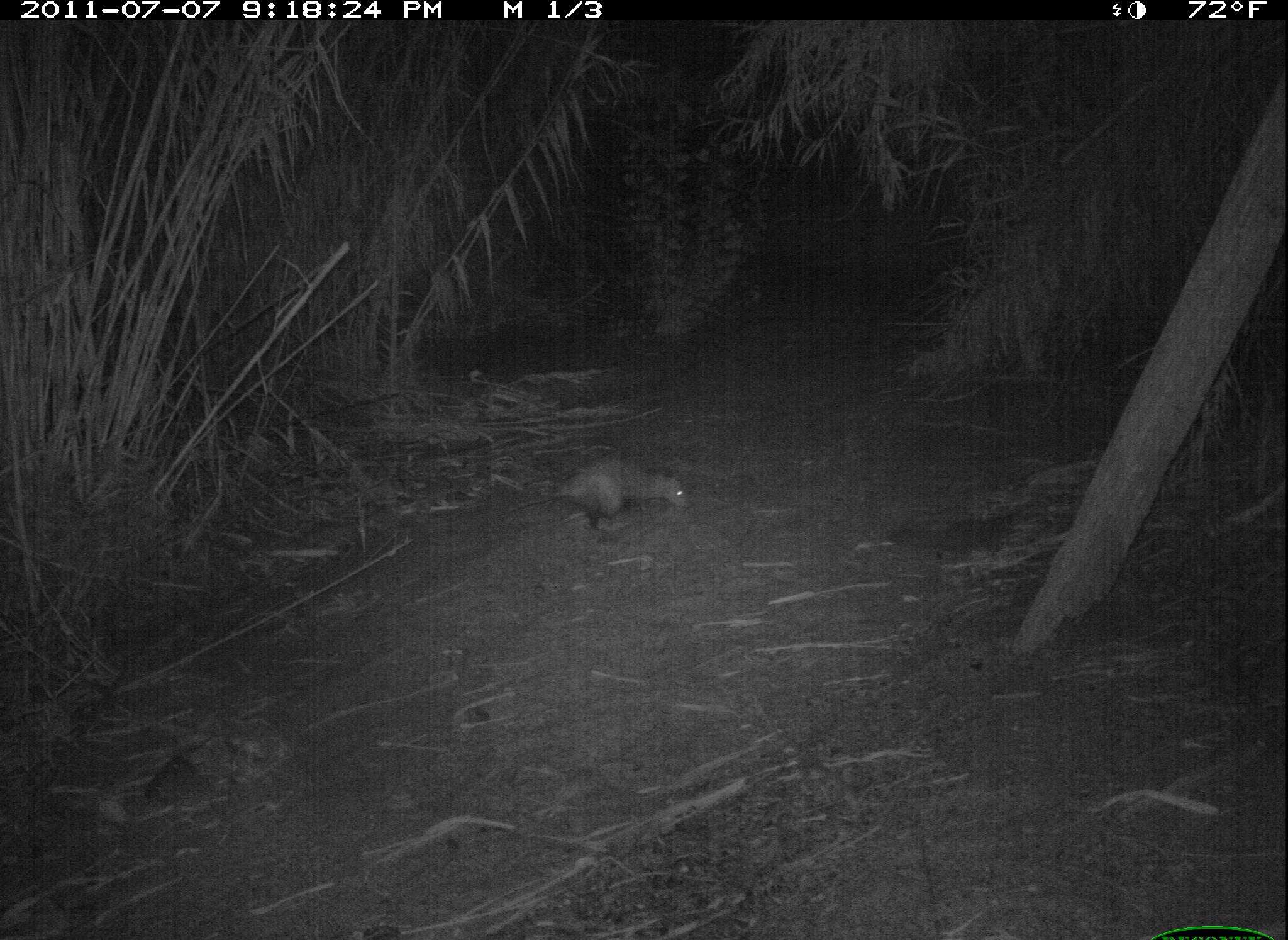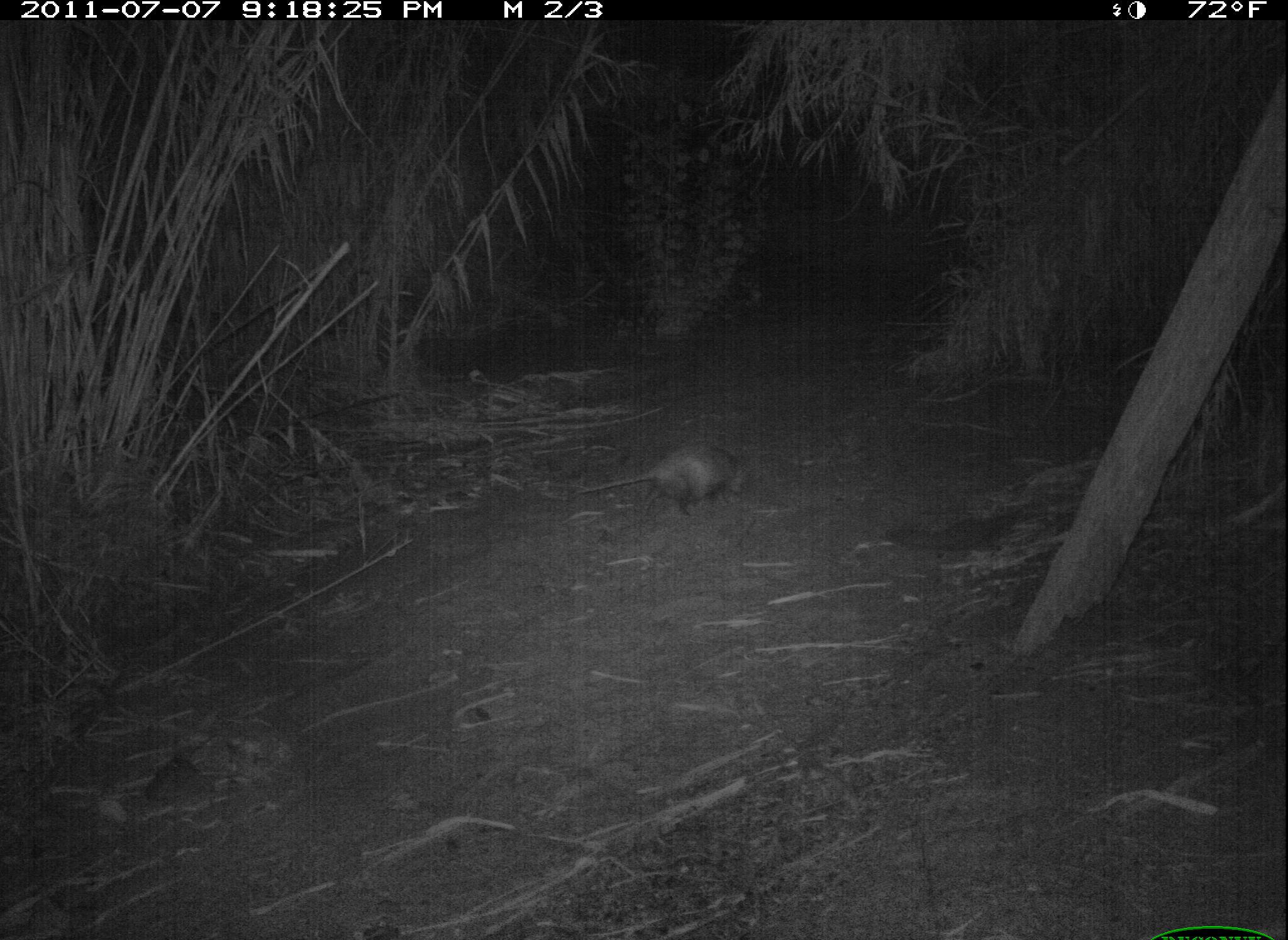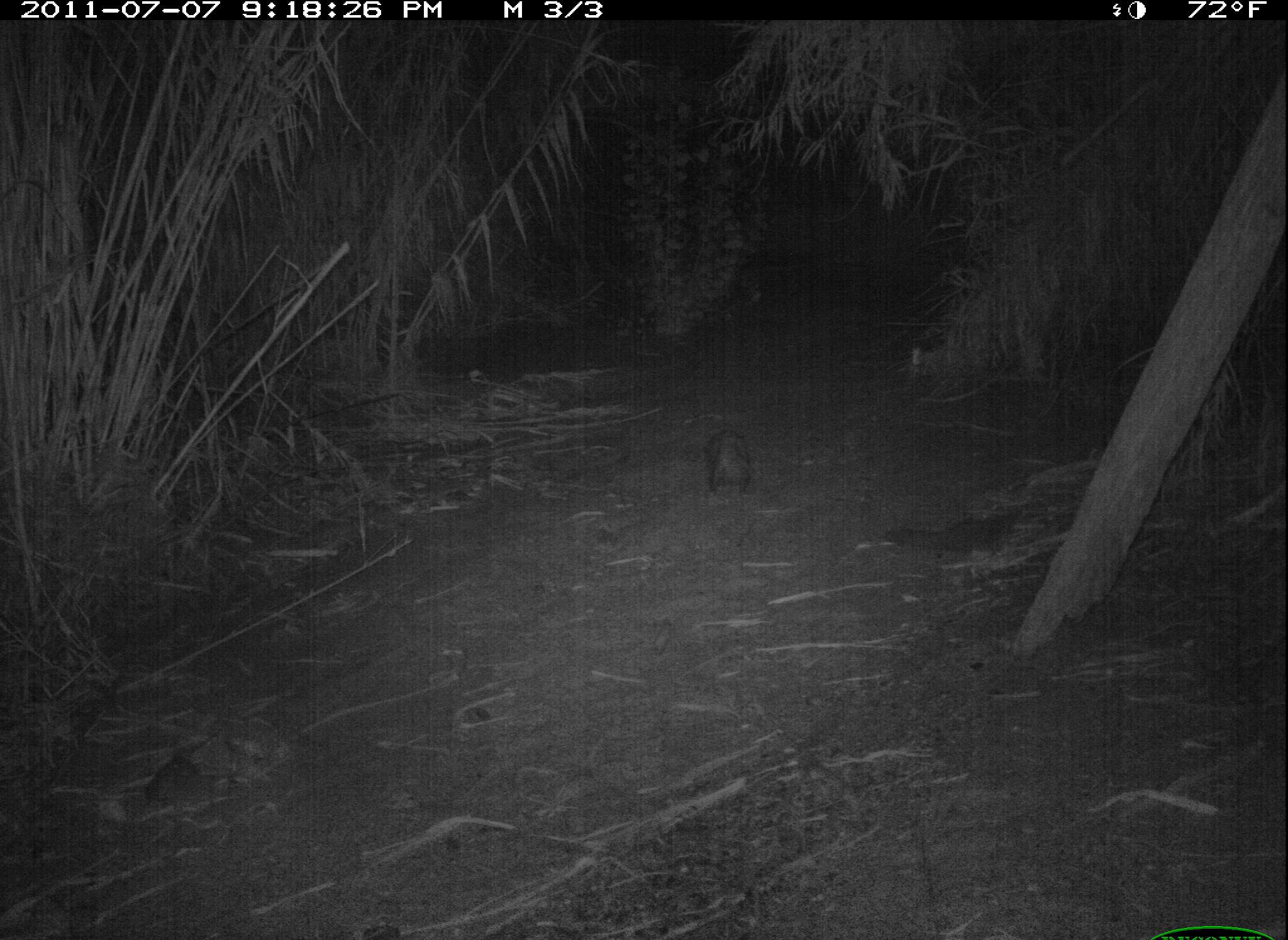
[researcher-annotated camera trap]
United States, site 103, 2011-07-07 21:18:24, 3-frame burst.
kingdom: Animalia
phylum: Chordata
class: Mammalia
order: Didelphimorphia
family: Didelphidae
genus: Didelphis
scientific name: Didelphis virginiana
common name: virginia opossum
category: opossum